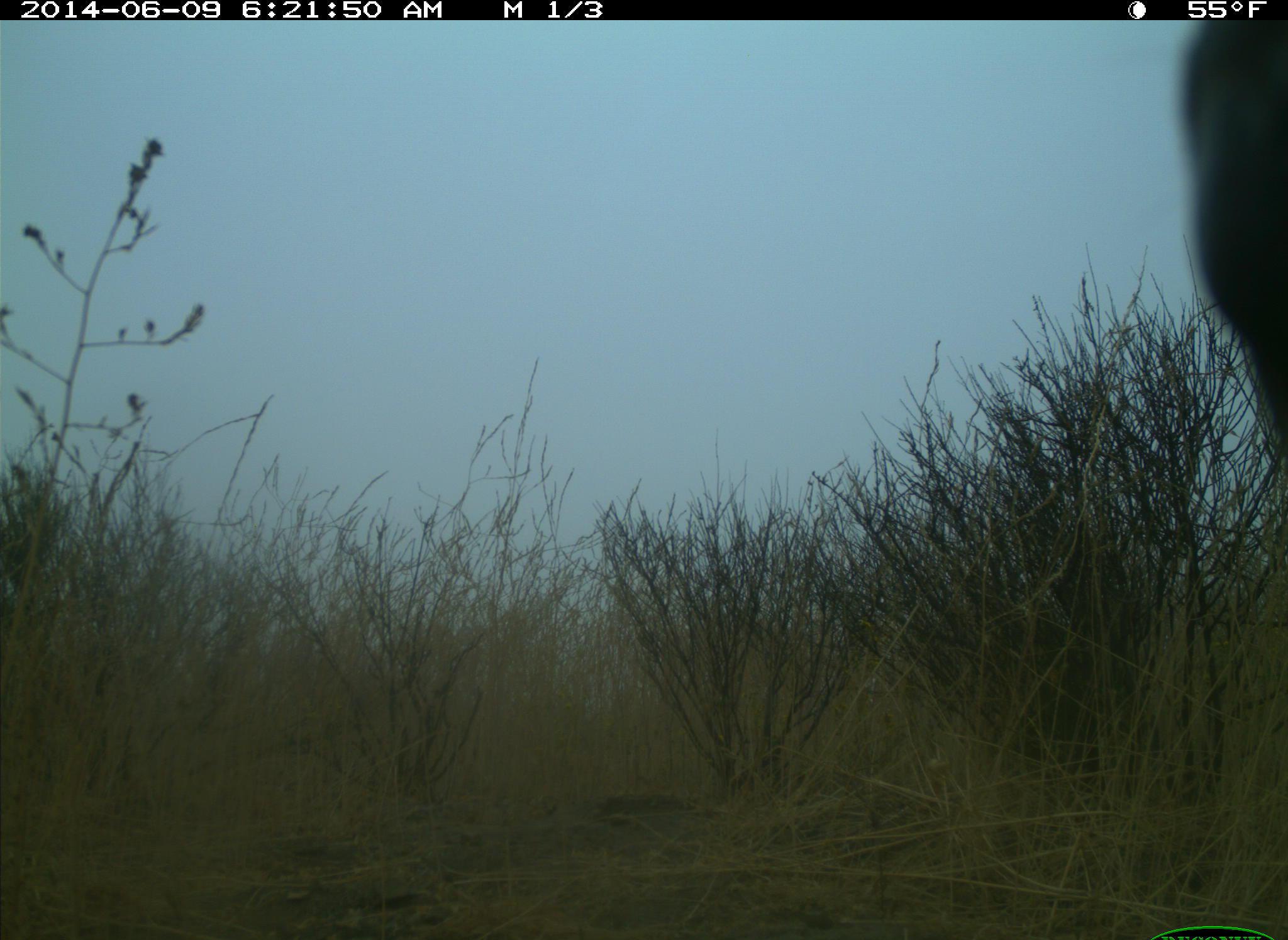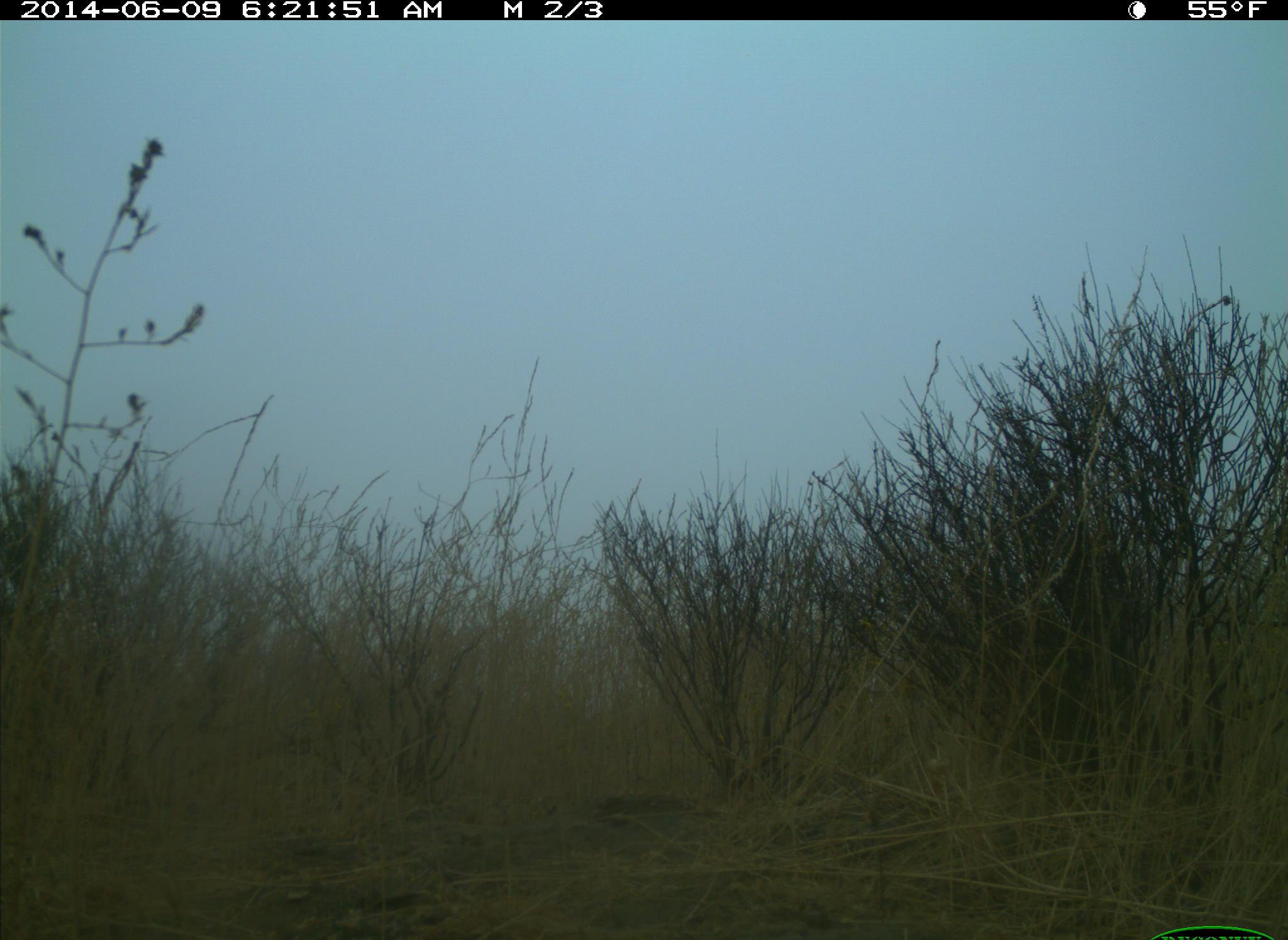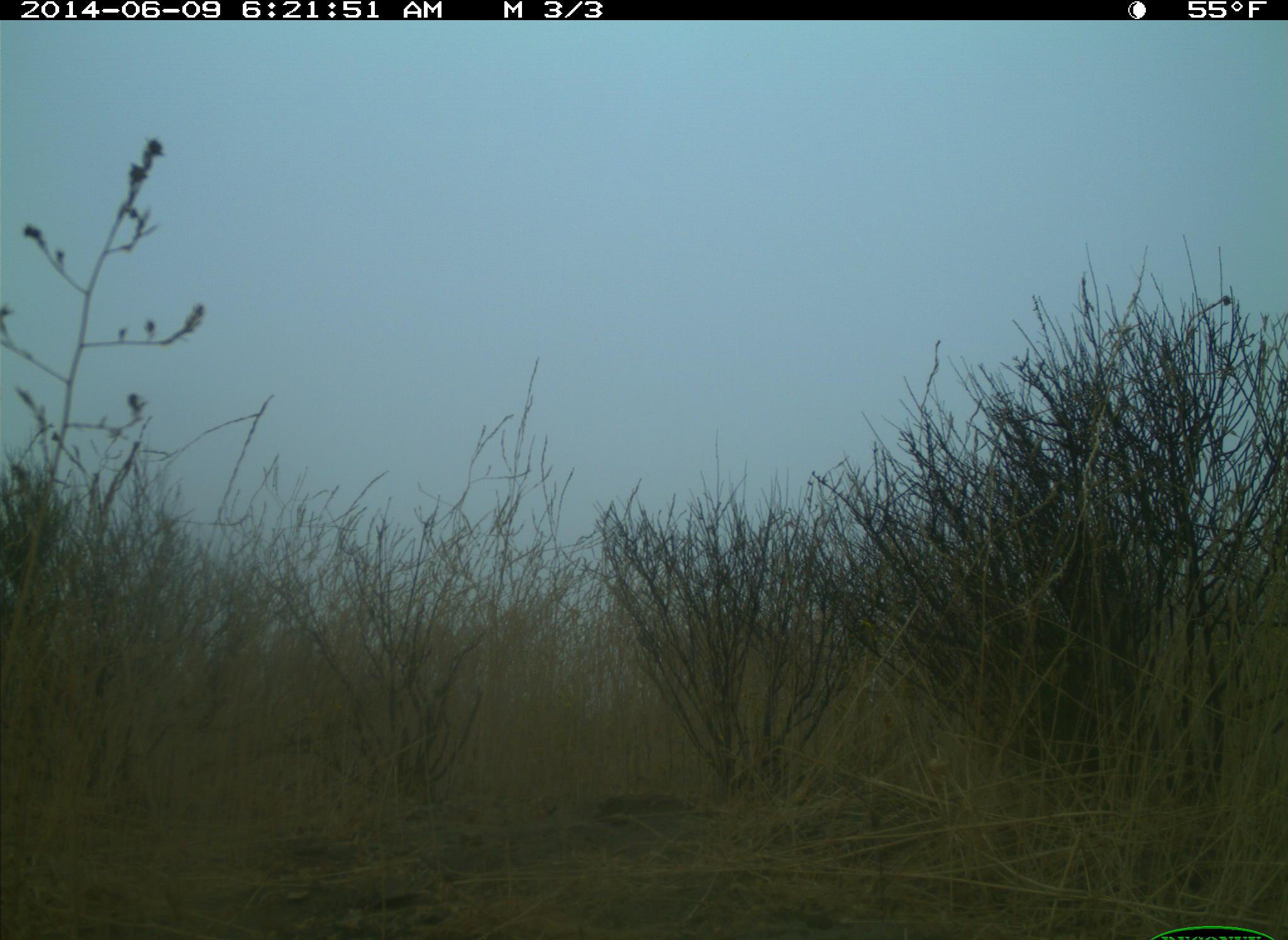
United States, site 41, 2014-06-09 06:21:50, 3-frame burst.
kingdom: Animalia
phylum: Chordata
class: Mammalia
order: Artiodactyla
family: Cervidae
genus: Odocoileus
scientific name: Odocoileus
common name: deer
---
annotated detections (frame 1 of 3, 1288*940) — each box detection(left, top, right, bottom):
deer: detection(1181, 19, 1287, 460)